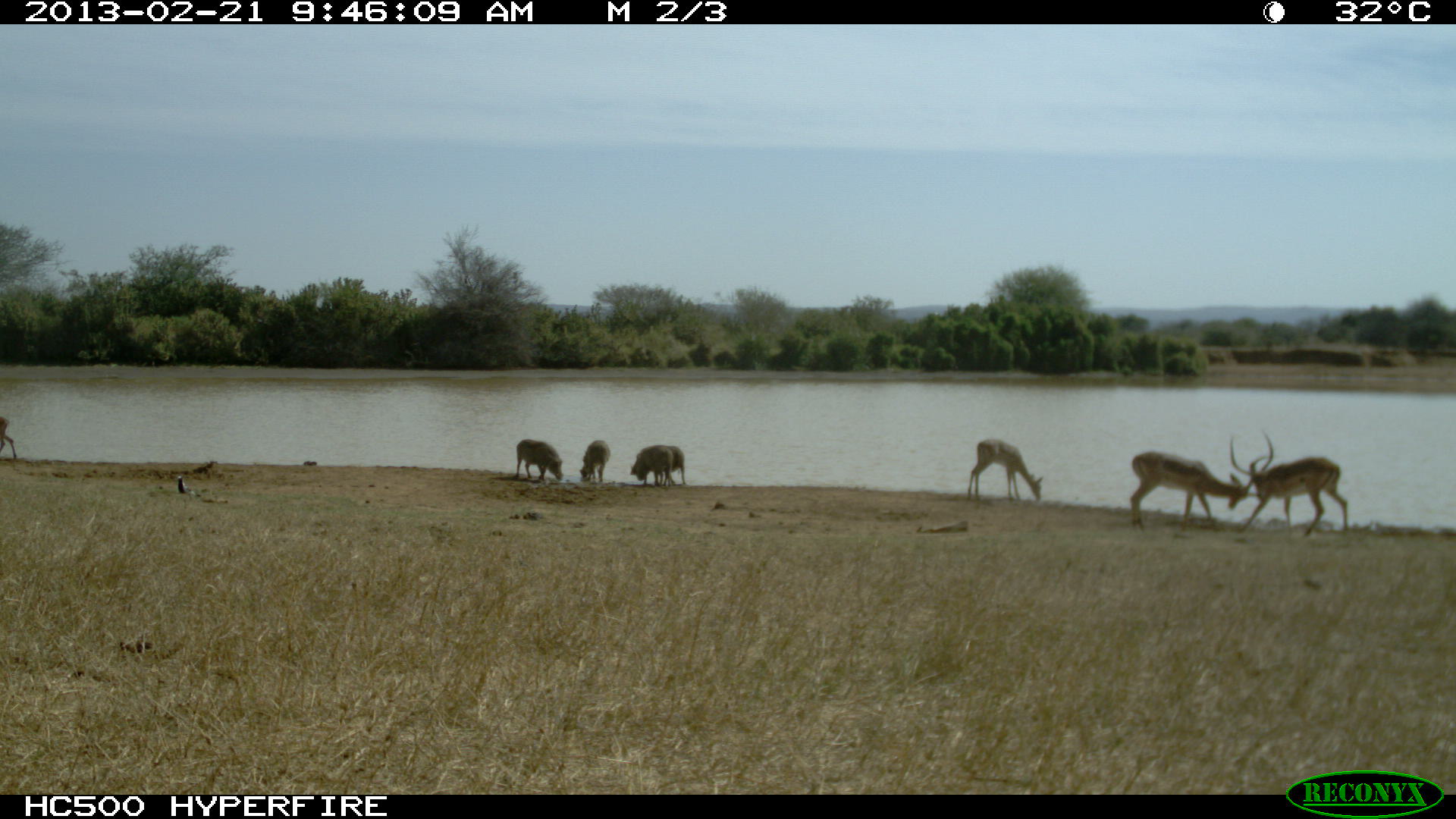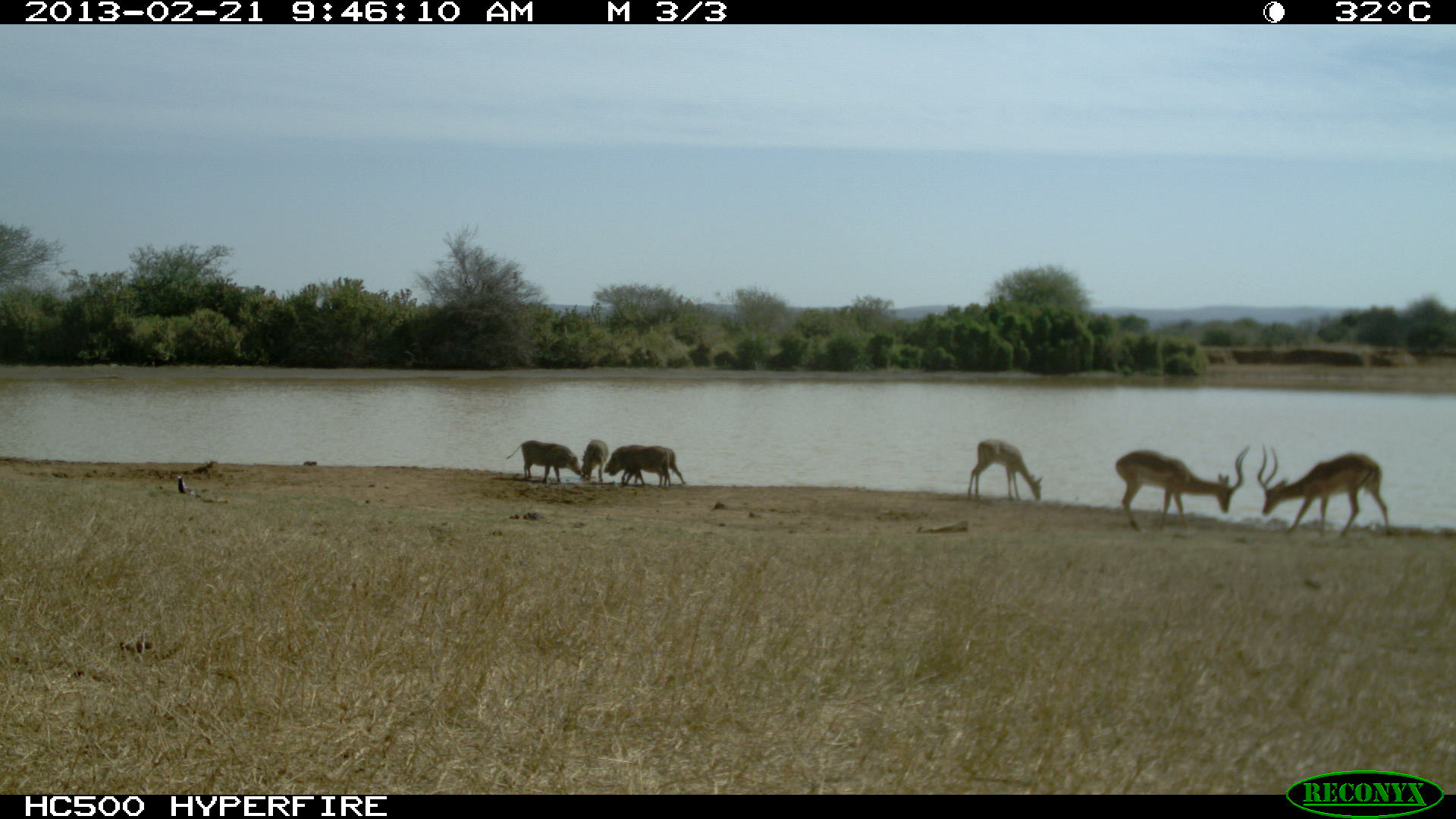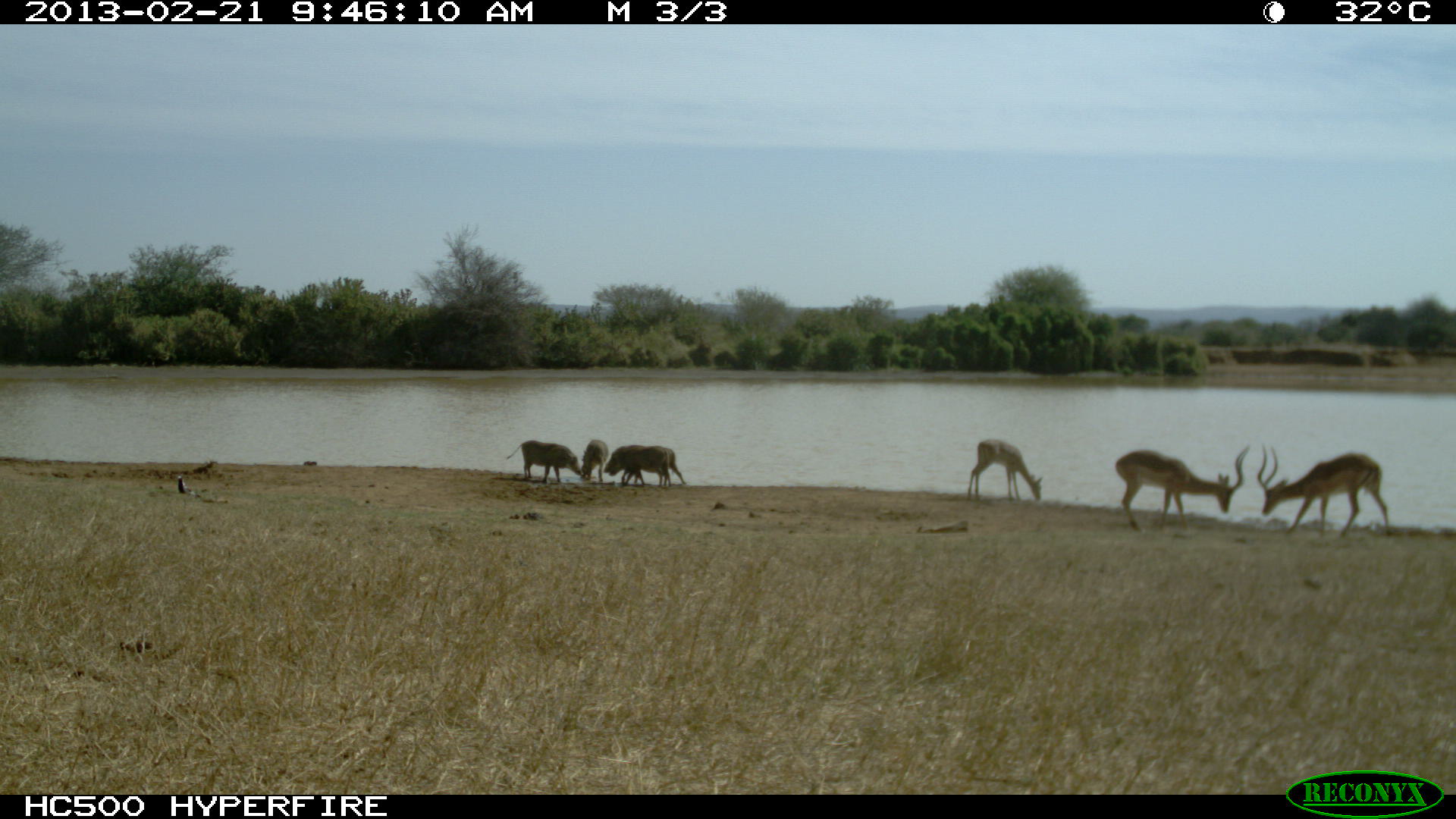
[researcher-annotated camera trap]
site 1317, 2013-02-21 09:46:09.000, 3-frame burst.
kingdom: Animalia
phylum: Chordata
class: Mammalia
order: Artiodactyla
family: Bovidae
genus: Aepyceros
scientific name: Aepyceros melampus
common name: impala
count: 3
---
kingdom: Animalia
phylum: Chordata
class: Mammalia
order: Artiodactyla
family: Suidae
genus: Phacochoerus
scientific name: Phacochoerus africanus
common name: common warthog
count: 4